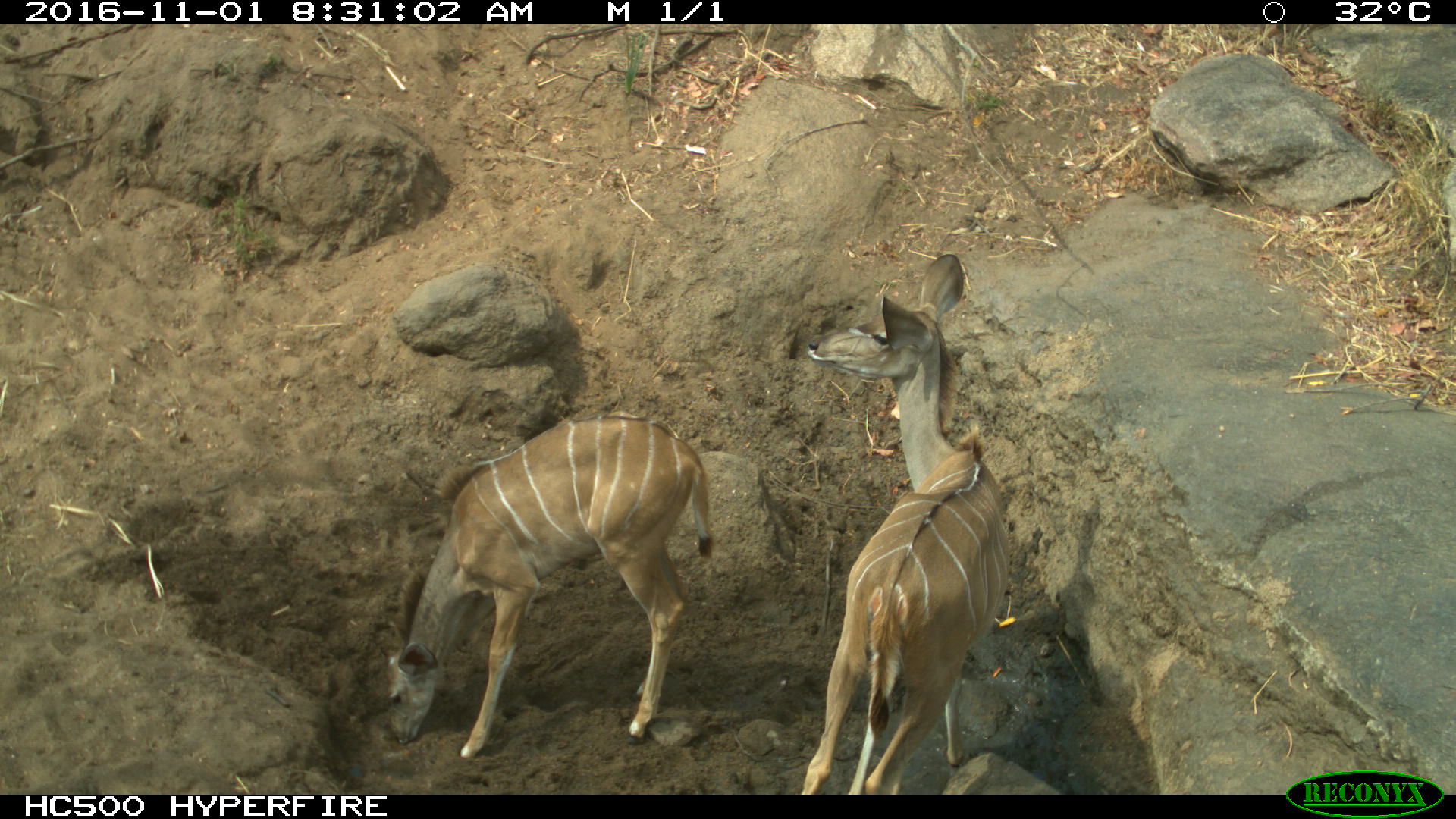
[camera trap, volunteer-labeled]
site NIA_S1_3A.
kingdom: Animalia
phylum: Chordata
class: Mammalia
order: Artiodactyla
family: Bovidae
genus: Tragelaphus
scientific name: Tragelaphus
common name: kudu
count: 2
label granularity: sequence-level